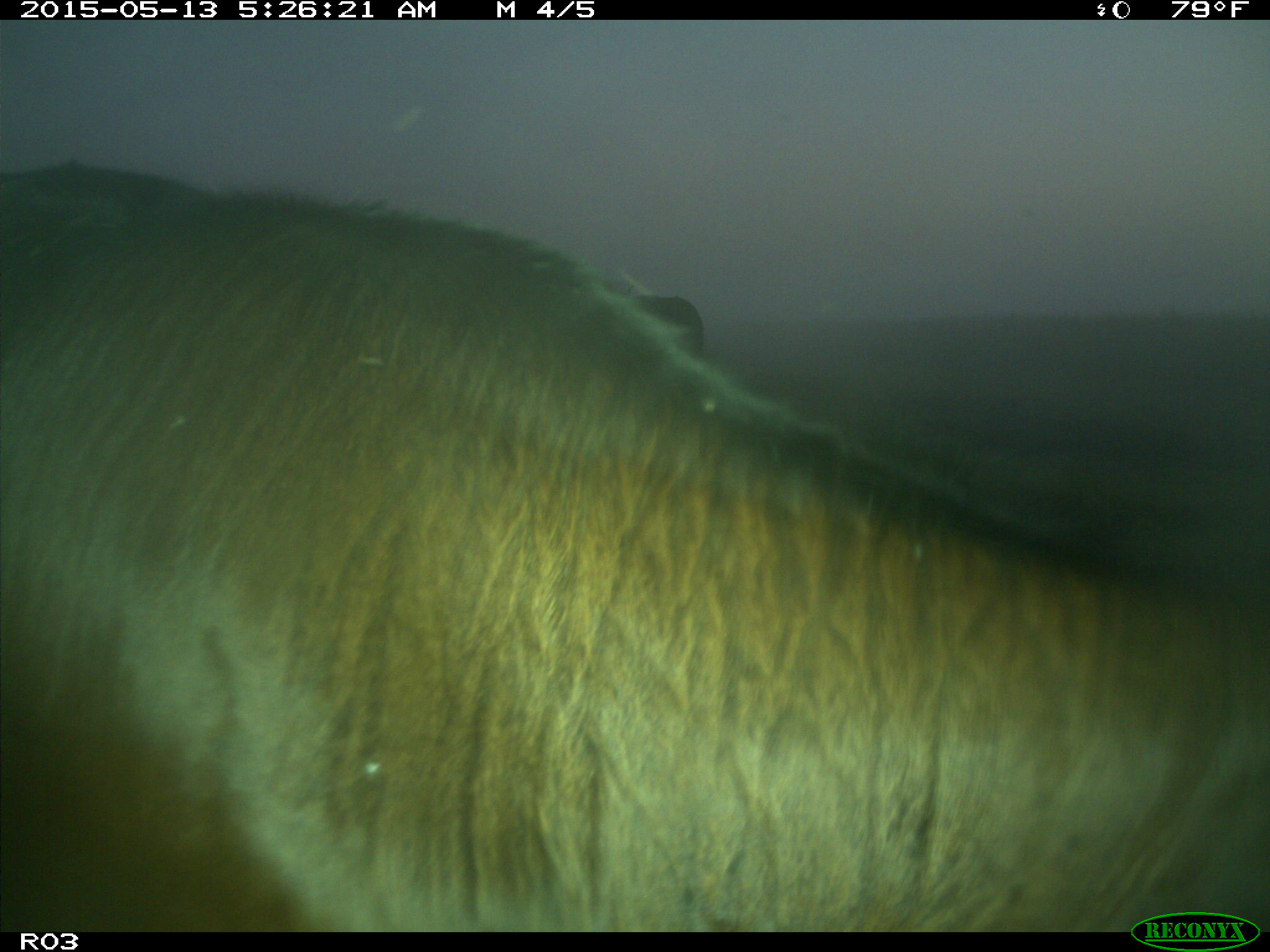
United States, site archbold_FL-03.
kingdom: Animalia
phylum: Chordata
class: Mammalia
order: Artiodactyla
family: Bovidae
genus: Bos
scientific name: Bos taurus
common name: domestic cow